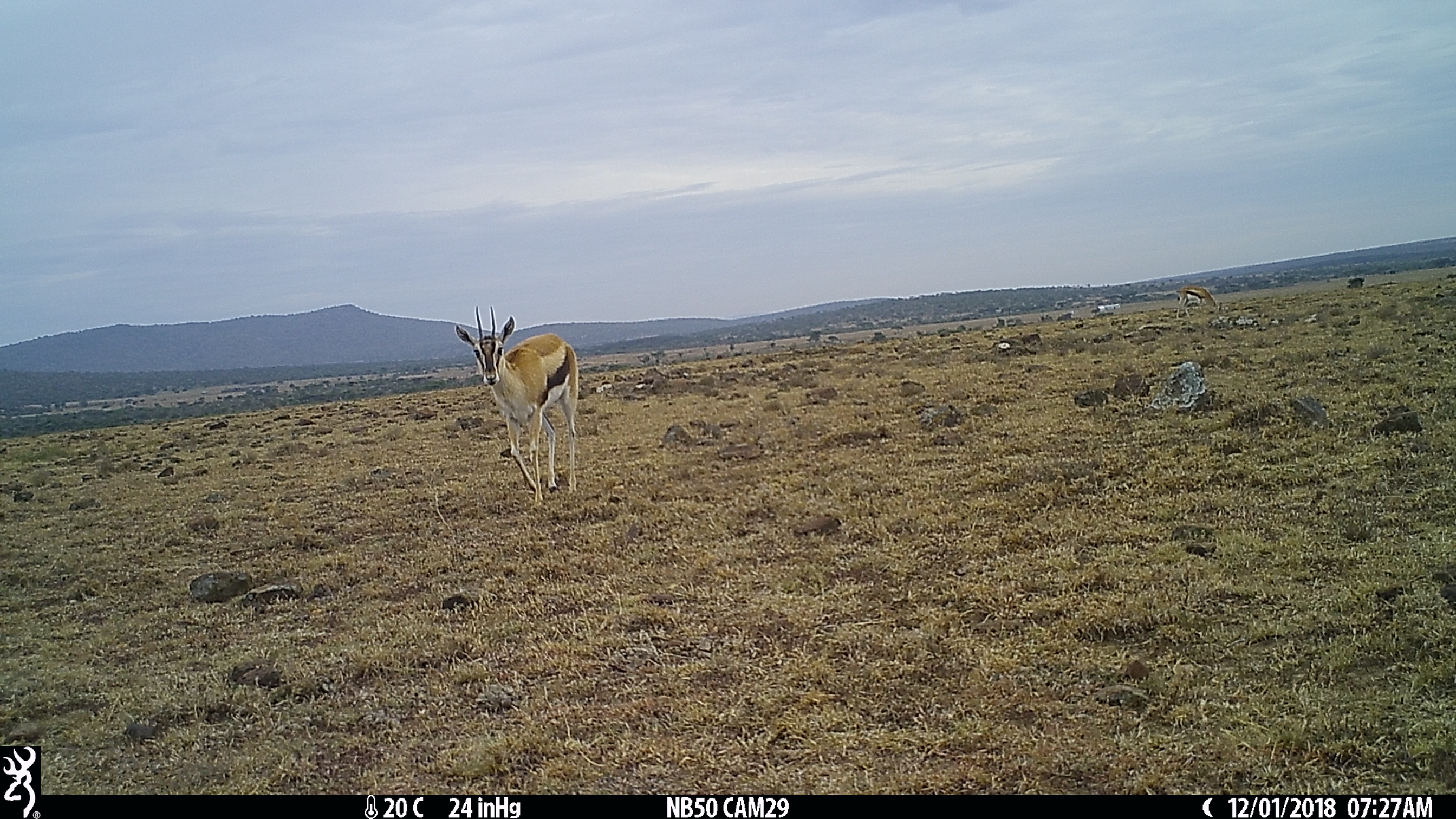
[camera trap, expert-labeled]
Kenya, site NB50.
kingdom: Animalia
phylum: Chordata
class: Mammalia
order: Artiodactyla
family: Bovidae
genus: Eudorcas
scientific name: Eudorcas thomsonii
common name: thomon's gazelle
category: gazelle thomsons